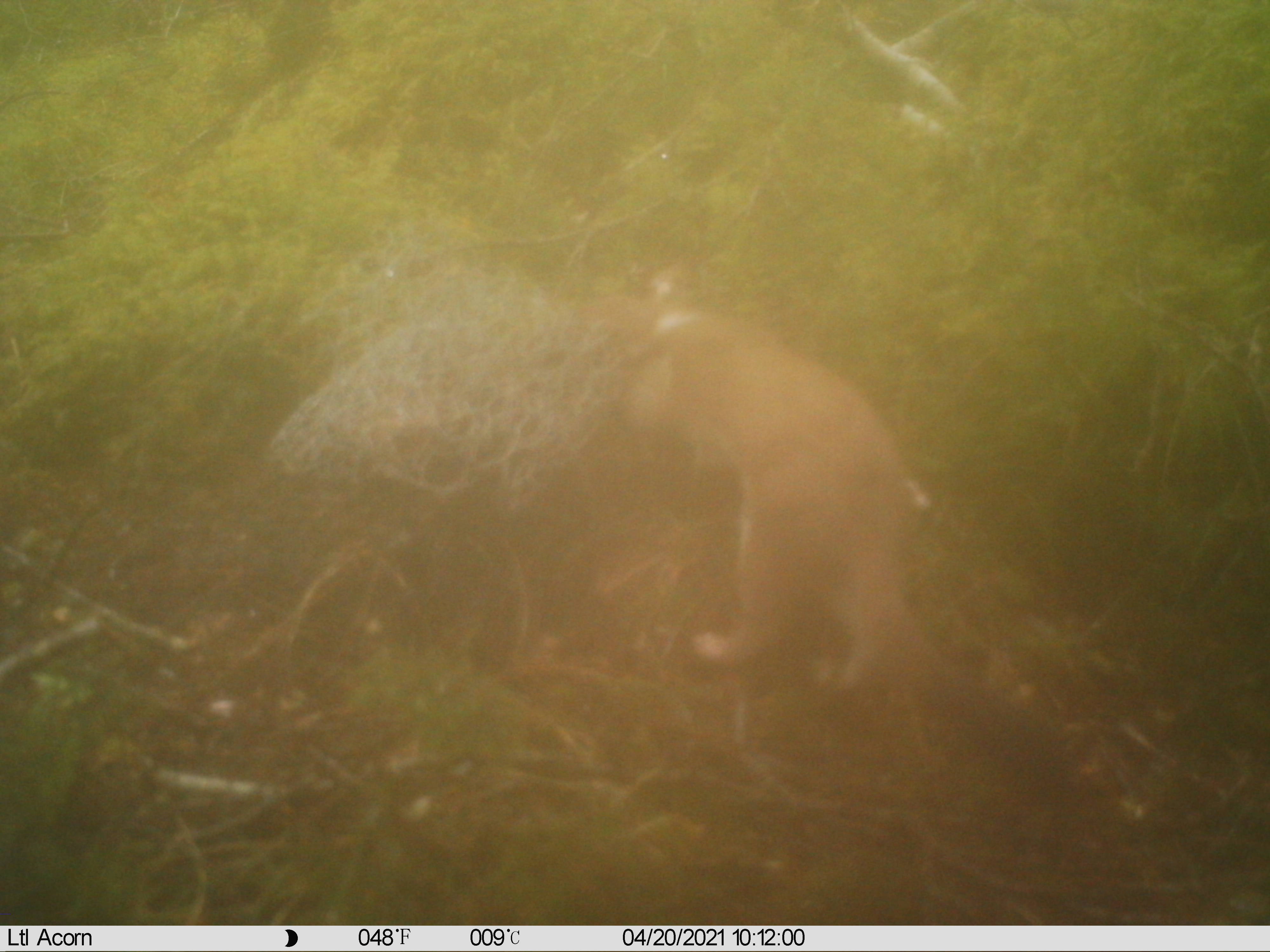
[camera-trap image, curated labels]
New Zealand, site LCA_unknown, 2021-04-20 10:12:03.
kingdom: Animalia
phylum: Chordata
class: Mammalia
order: Carnivora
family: Mustelidae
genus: Mustela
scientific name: Mustela erminea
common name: stoat